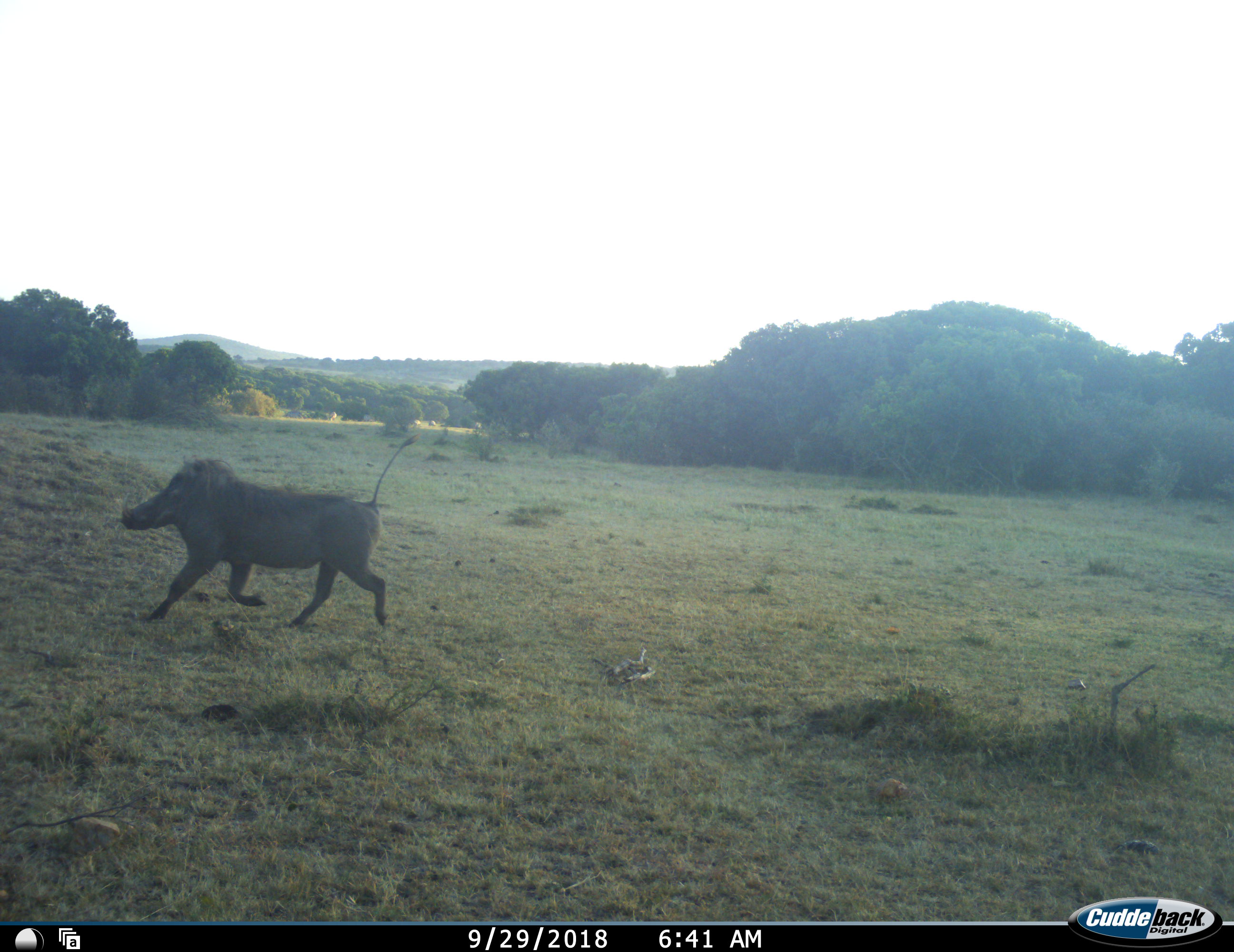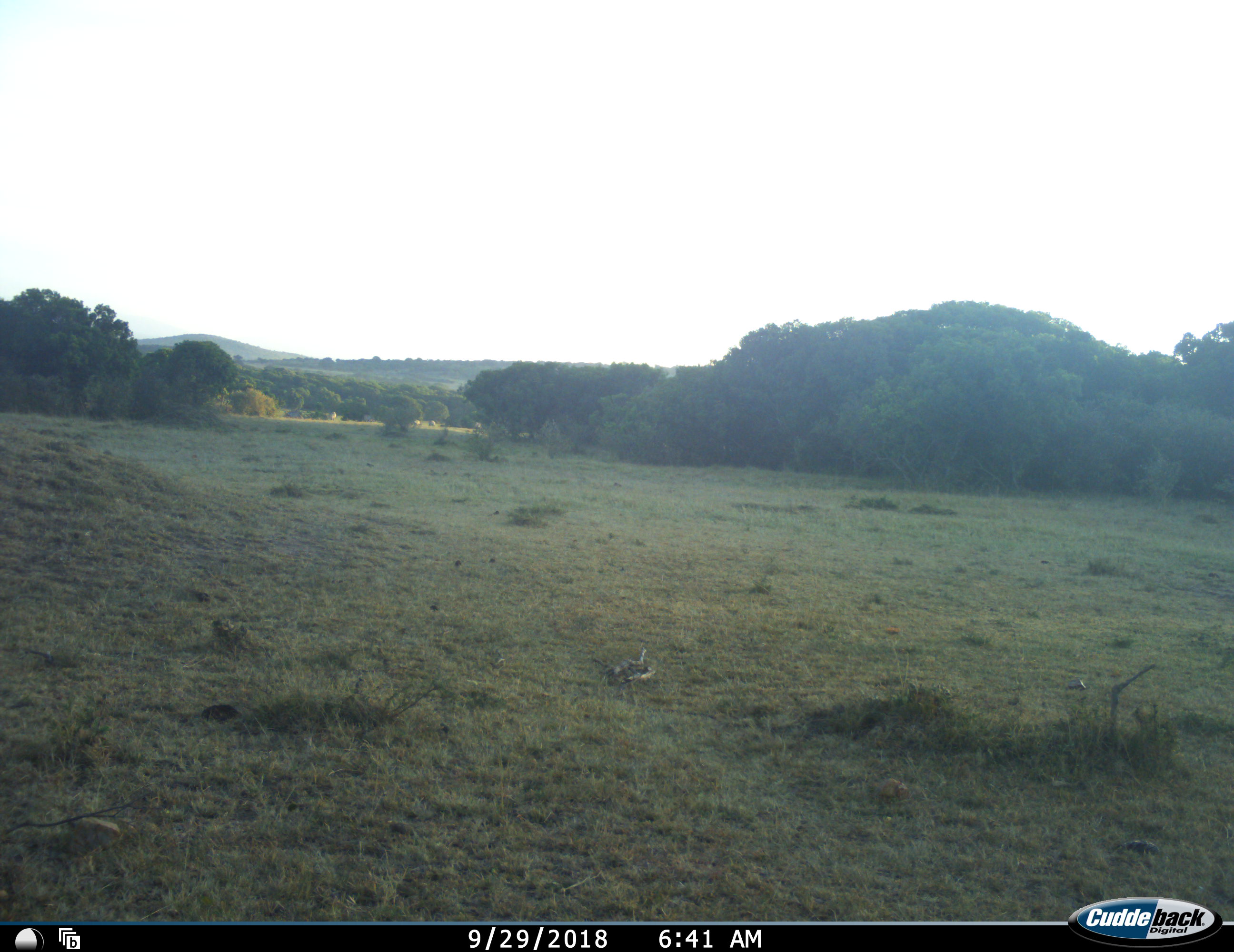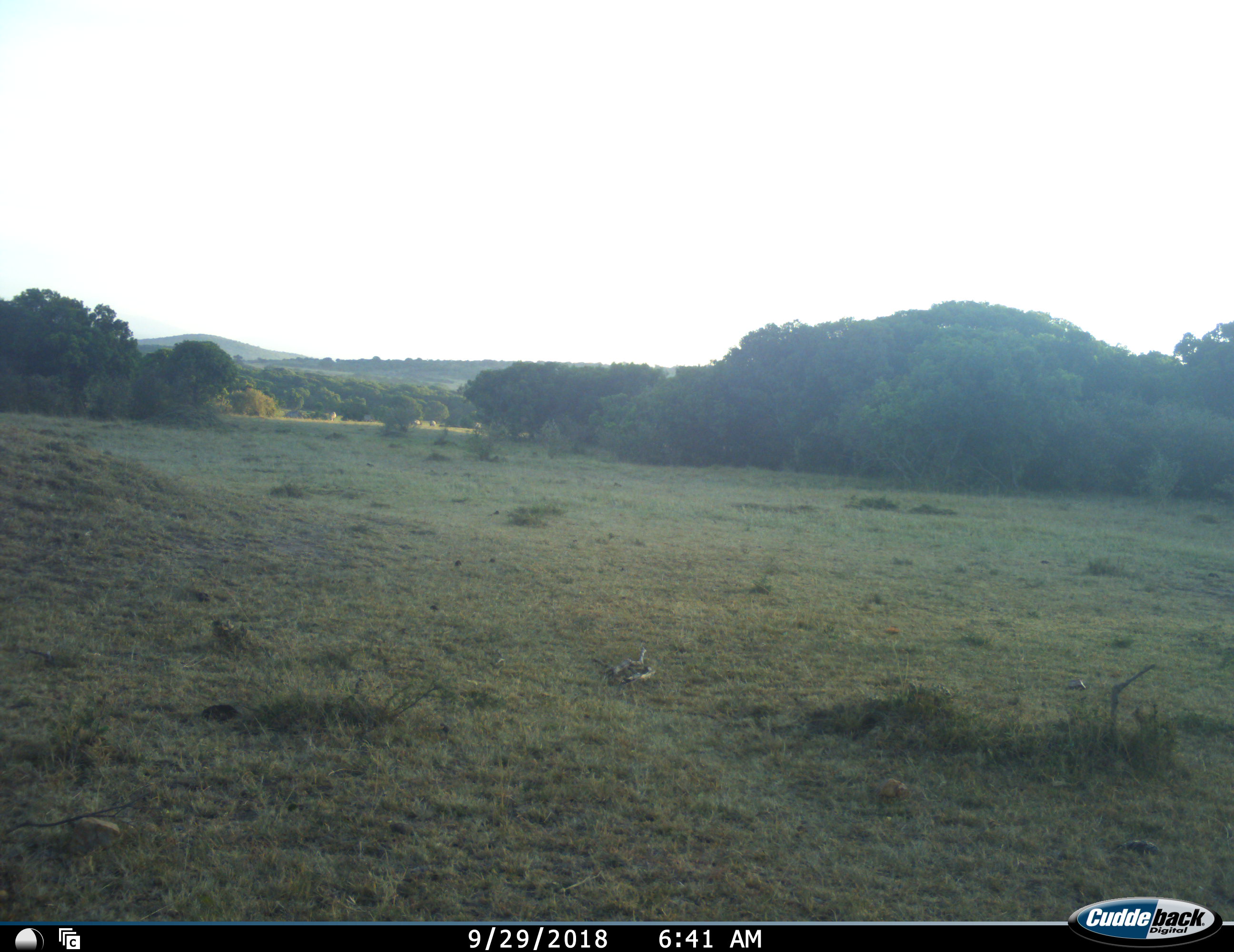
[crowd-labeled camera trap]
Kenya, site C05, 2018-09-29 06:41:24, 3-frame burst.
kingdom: Animalia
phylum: Chordata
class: Mammalia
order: Artiodactyla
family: Suidae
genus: Phacochoerus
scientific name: Phacochoerus africanus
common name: warthog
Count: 1.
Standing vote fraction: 10%.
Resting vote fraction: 0%.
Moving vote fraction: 100%.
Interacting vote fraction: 0%.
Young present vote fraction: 0%.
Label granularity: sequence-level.